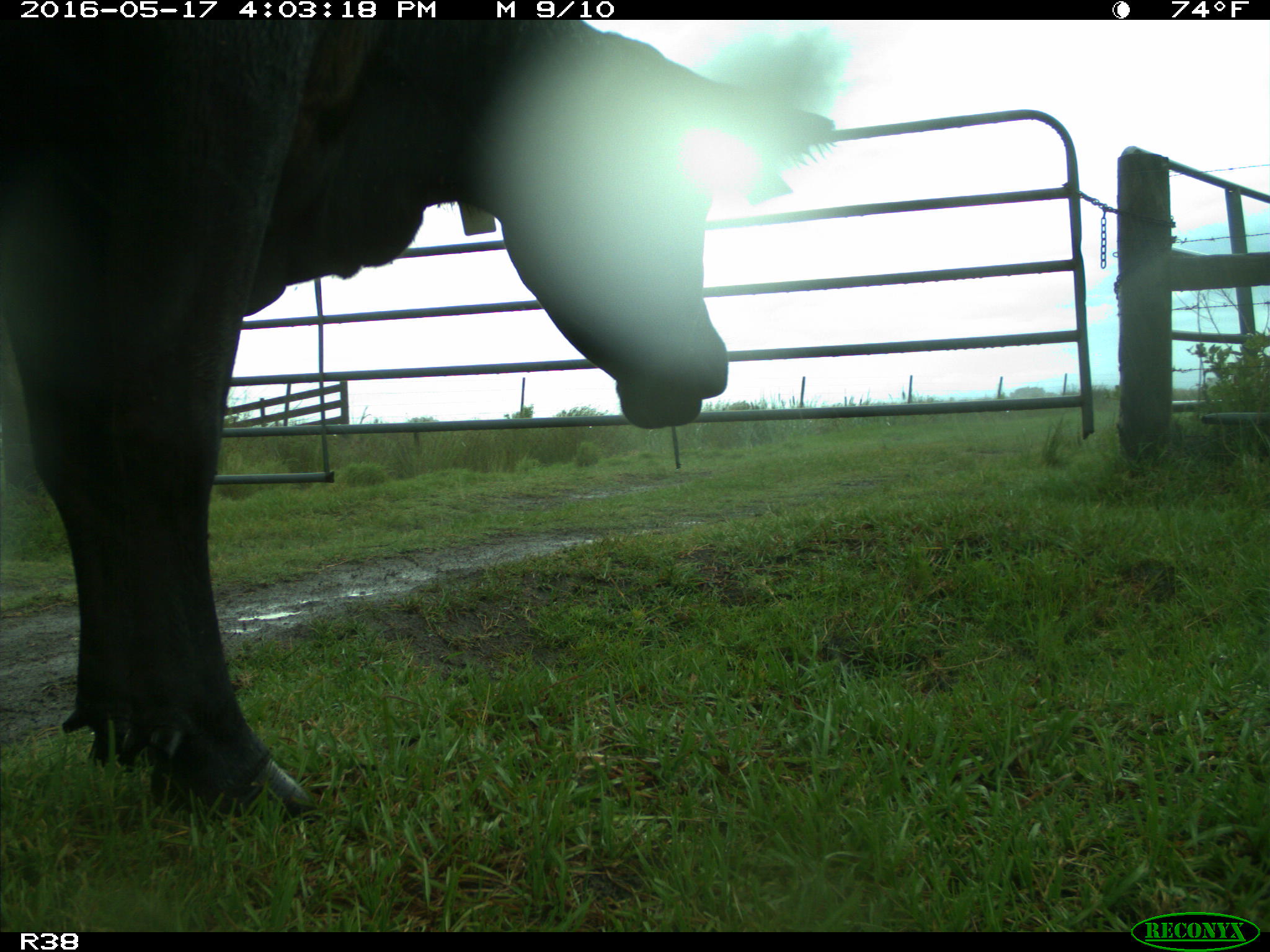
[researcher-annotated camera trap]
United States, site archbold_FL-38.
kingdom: Animalia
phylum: Chordata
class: Mammalia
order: Artiodactyla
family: Bovidae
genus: Bos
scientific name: Bos taurus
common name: domestic cow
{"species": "Bos taurus (domestic cow)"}